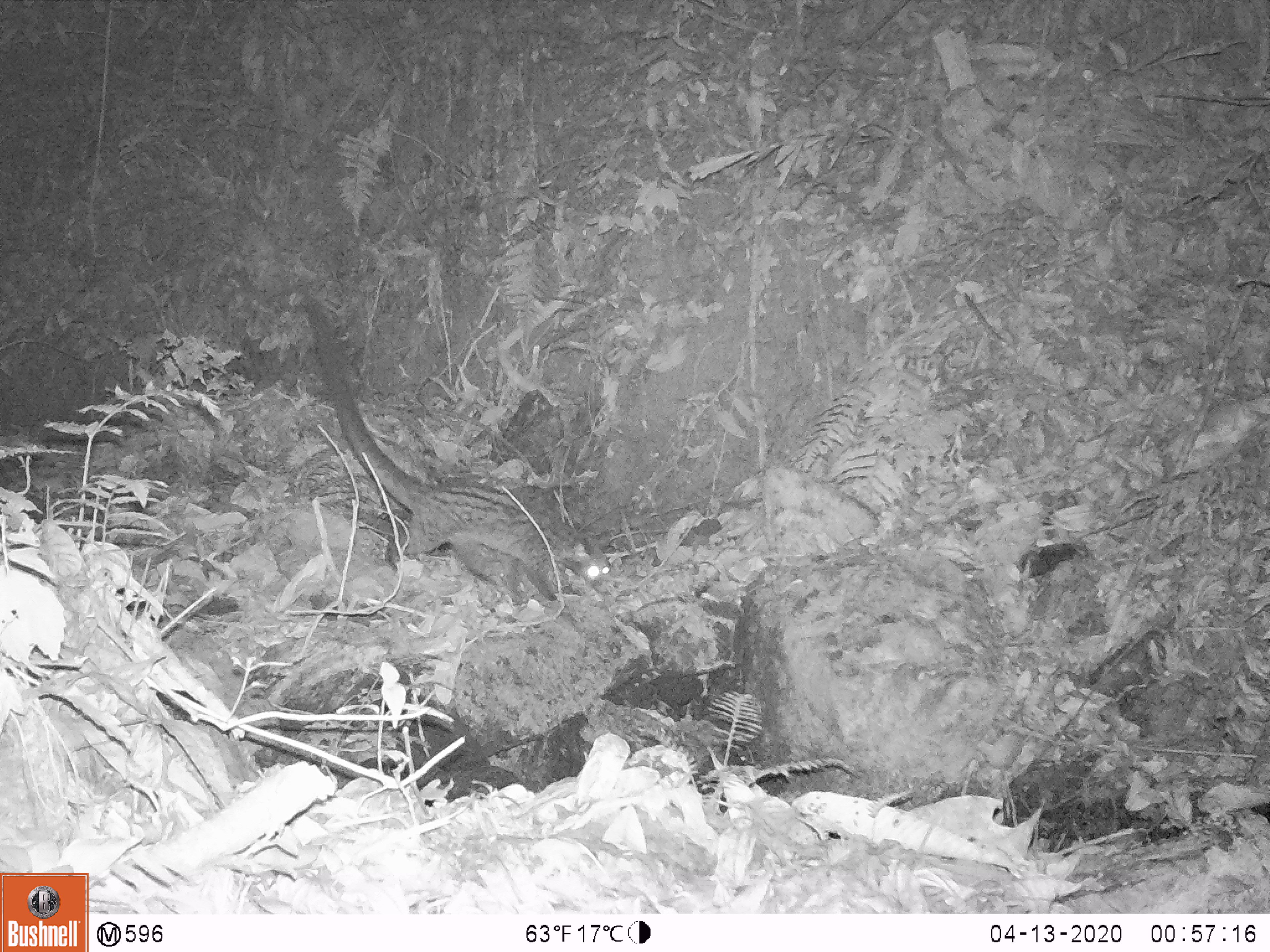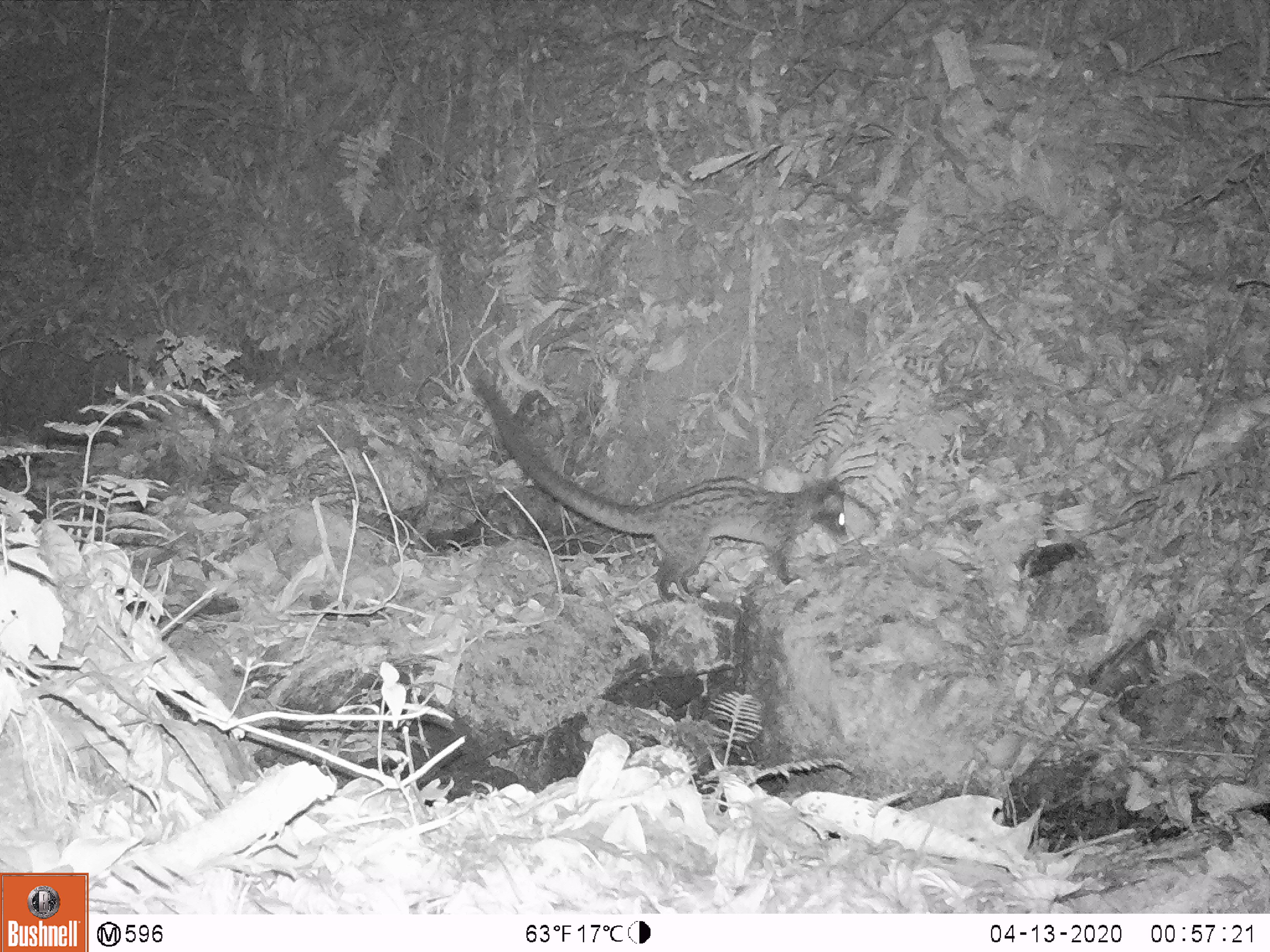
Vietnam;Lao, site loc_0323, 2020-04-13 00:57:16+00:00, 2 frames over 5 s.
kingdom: Animalia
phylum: Chordata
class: Mammalia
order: Carnivora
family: Viverridae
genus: Paradoxurus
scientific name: Paradoxurus hermaphroditus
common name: common palm civet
Common palm civet (Paradoxurus hermaphroditus). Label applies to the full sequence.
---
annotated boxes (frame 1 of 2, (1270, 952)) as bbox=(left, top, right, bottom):
common palm civet: bbox=(301, 297, 620, 609)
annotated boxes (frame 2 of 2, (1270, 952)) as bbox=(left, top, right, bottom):
common palm civet: bbox=(471, 376, 850, 603)